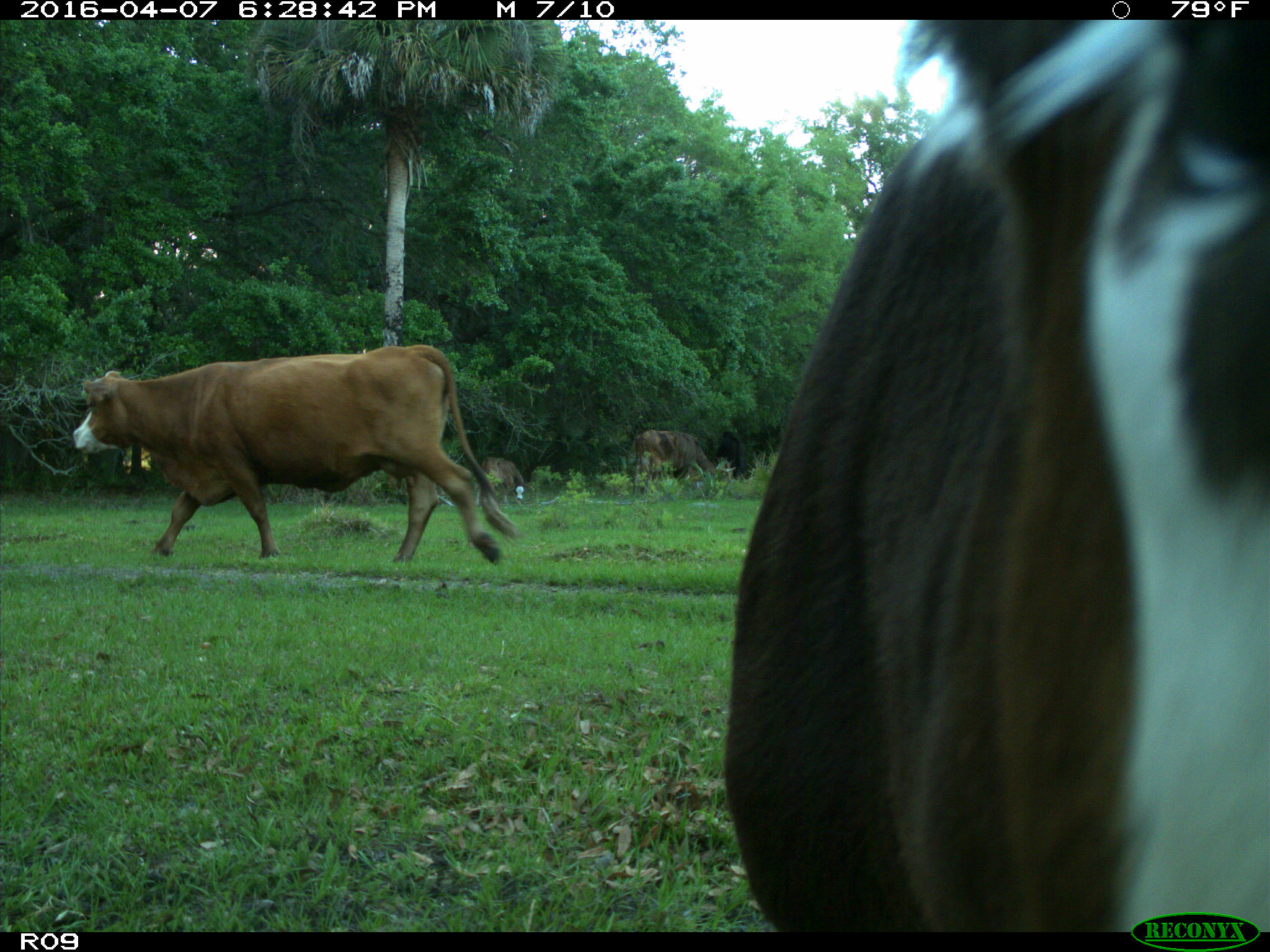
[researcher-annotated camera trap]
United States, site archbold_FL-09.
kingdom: Animalia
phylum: Chordata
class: Mammalia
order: Artiodactyla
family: Bovidae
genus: Bos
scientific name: Bos taurus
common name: domestic cow